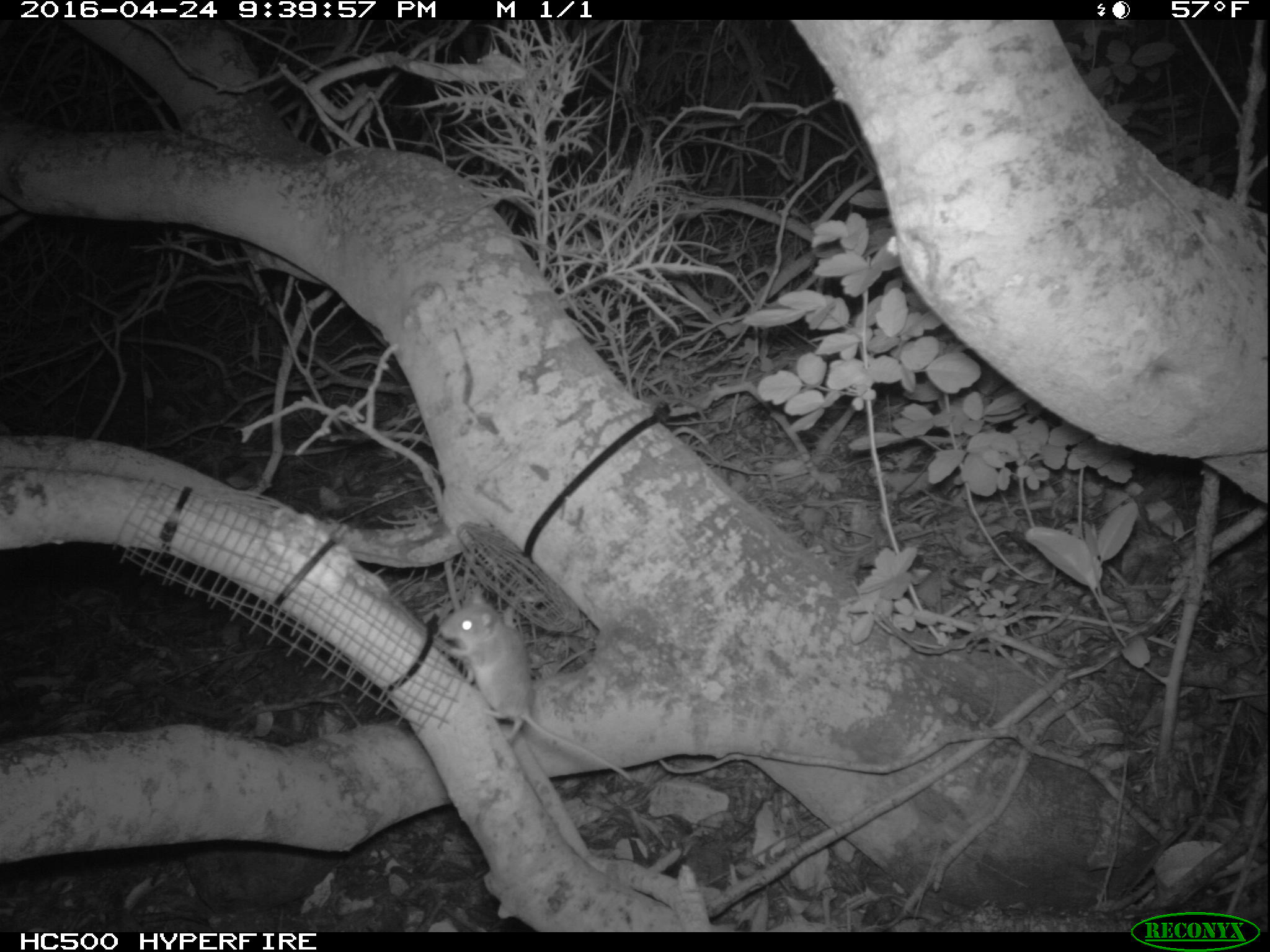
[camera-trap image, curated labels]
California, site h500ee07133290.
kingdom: Animalia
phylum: Chordata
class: Mammalia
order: Rodentia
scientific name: Rodentia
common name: rodent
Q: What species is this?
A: Rodent (Rodentia).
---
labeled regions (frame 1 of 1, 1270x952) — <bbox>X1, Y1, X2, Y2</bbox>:
rodent: <bbox>438, 587, 632, 780</bbox>